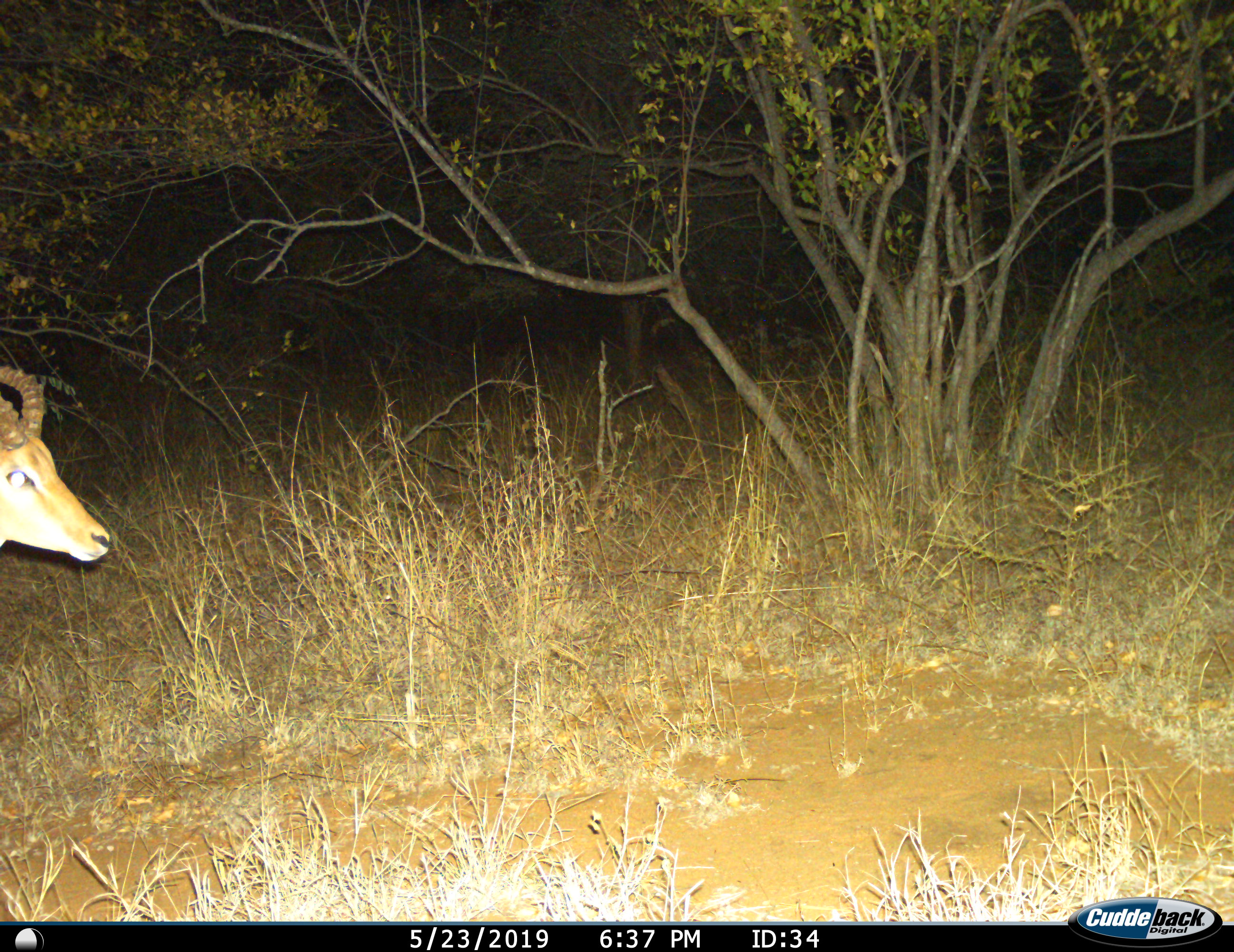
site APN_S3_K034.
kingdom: Animalia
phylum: Chordata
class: Mammalia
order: Artiodactyla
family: Bovidae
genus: Aepyceros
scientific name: Aepyceros melampus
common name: impala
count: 1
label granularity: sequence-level